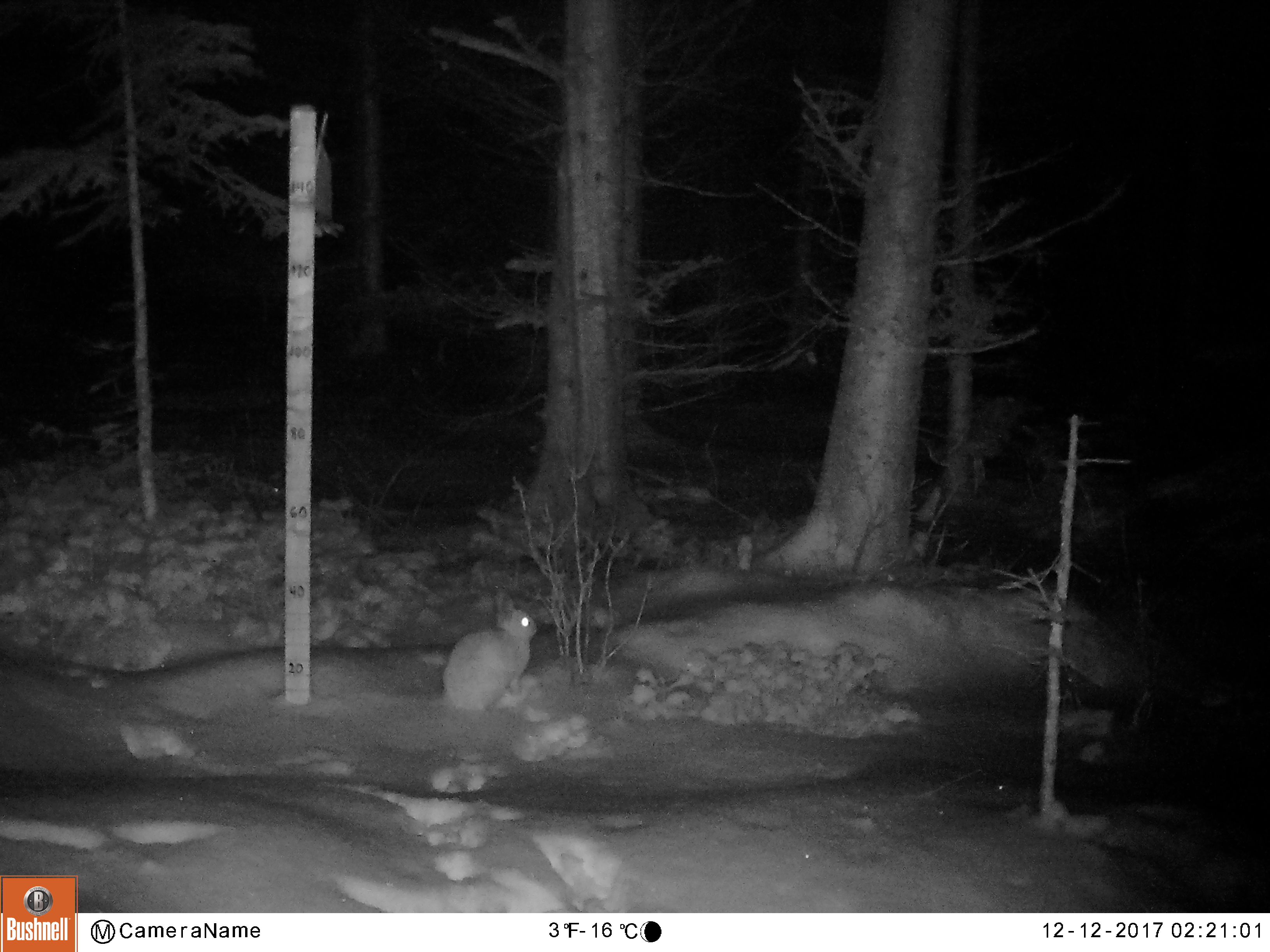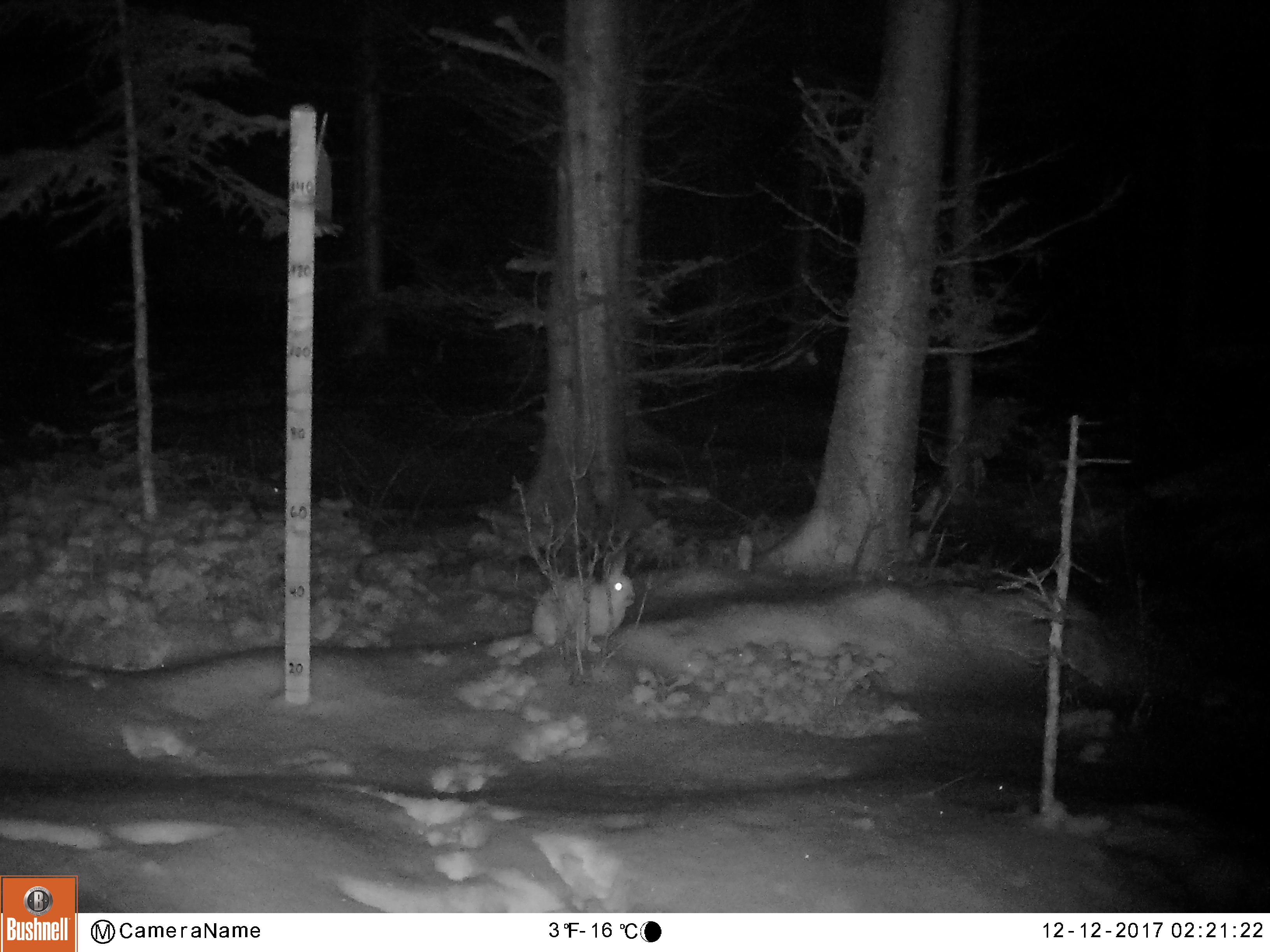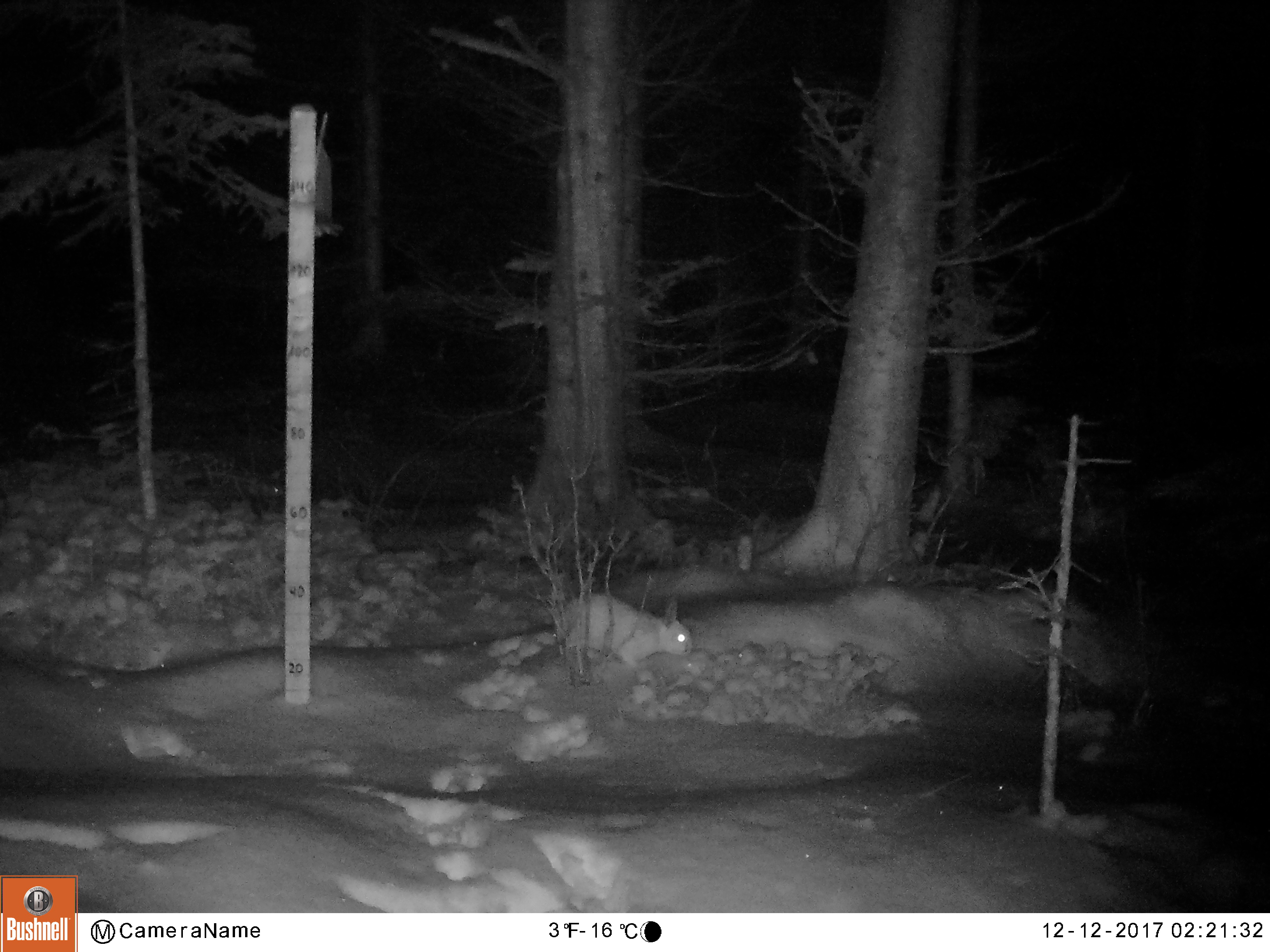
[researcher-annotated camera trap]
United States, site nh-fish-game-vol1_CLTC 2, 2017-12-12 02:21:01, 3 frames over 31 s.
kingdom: Animalia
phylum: Chordata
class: Mammalia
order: Lagomorpha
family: Leporidae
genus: Lepus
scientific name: Lepus americanus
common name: snowshoe hare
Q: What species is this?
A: Snowshoe hare (Lepus americanus).